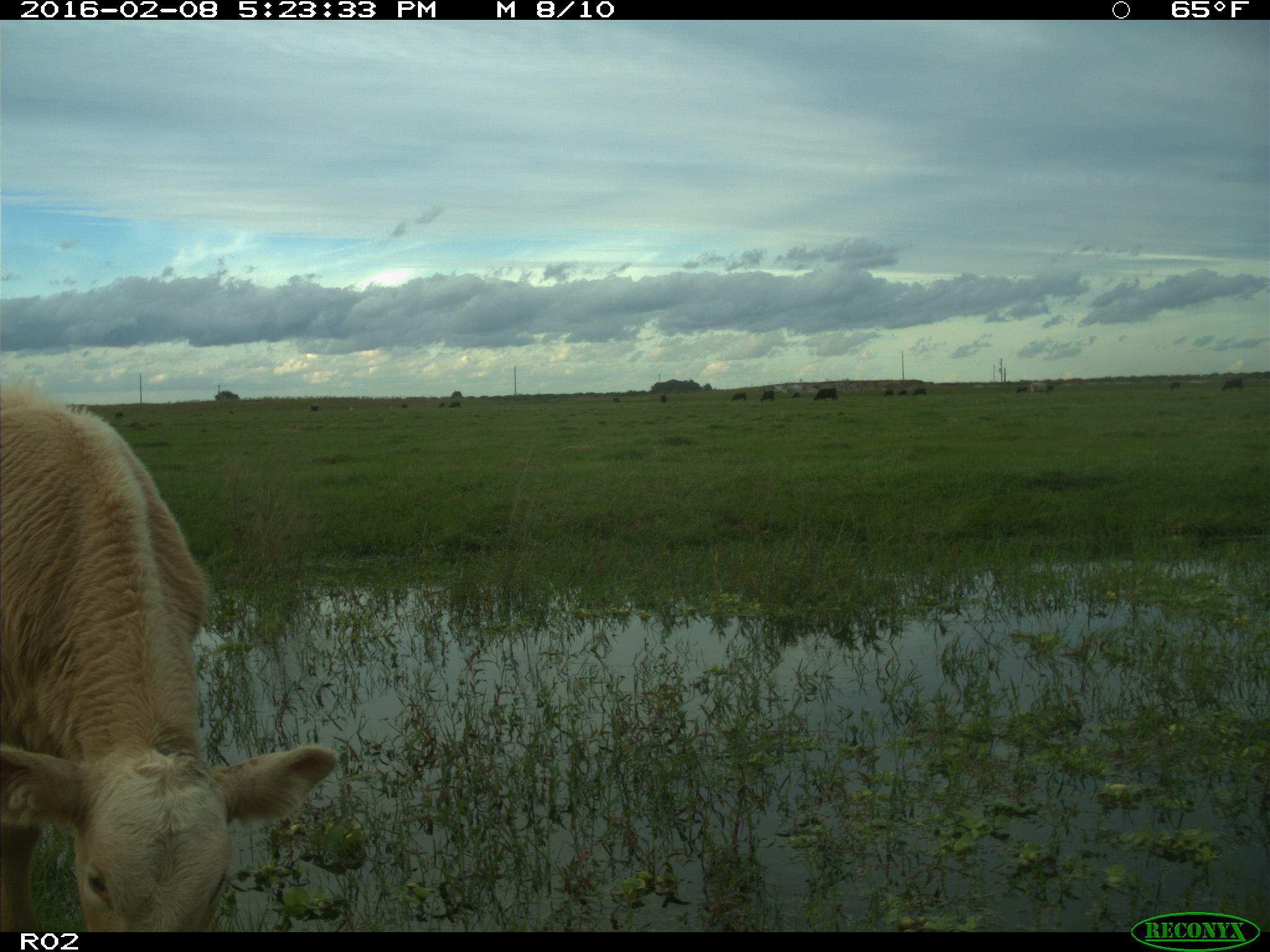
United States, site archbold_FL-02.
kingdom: Animalia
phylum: Chordata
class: Mammalia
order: Artiodactyla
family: Bovidae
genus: Bos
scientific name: Bos taurus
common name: domestic cow